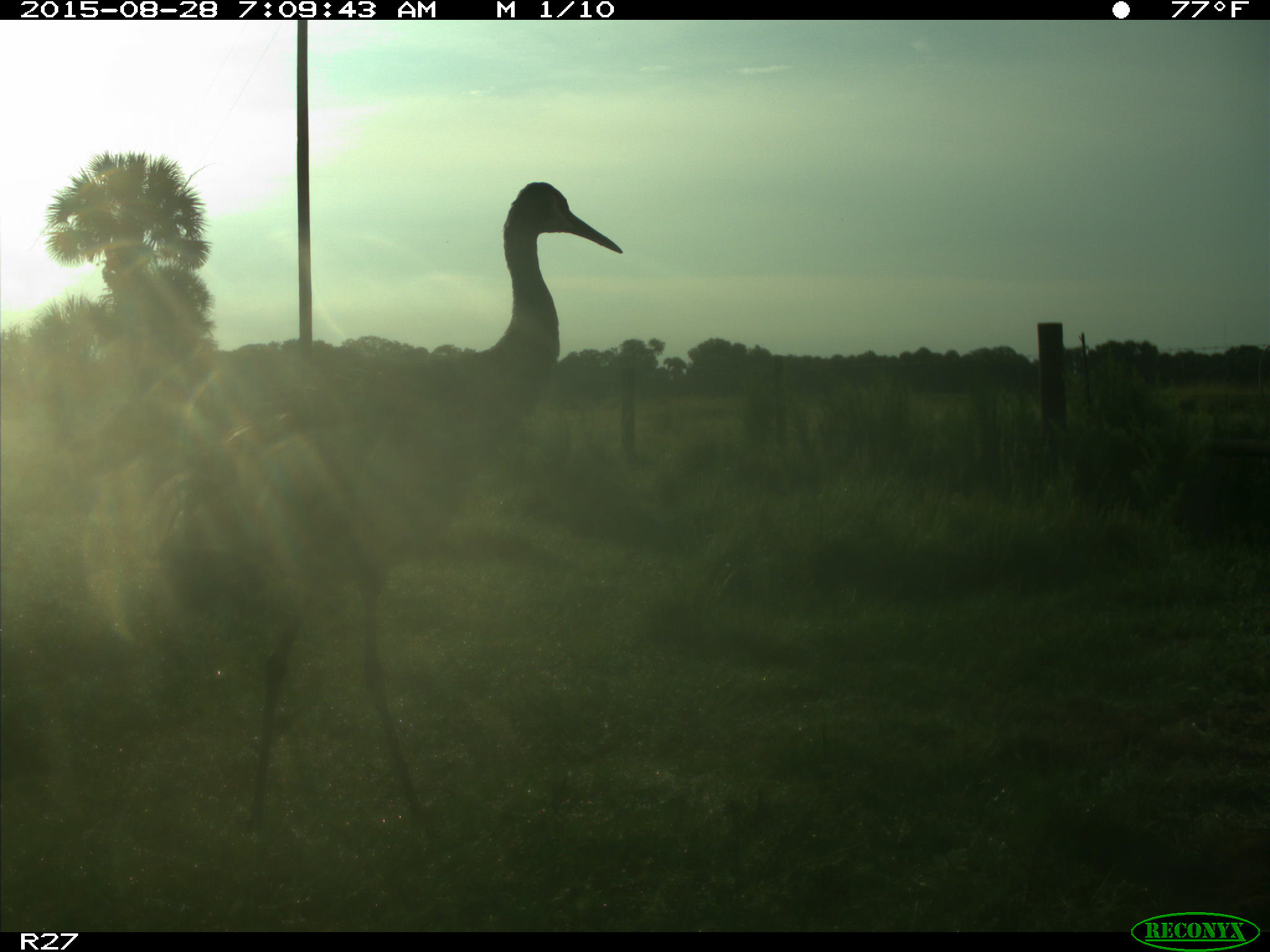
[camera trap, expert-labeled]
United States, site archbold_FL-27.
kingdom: Animalia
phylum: Chordata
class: Aves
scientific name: Aves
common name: birds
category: unidentified bird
Unidentified bird (birds) (Aves).